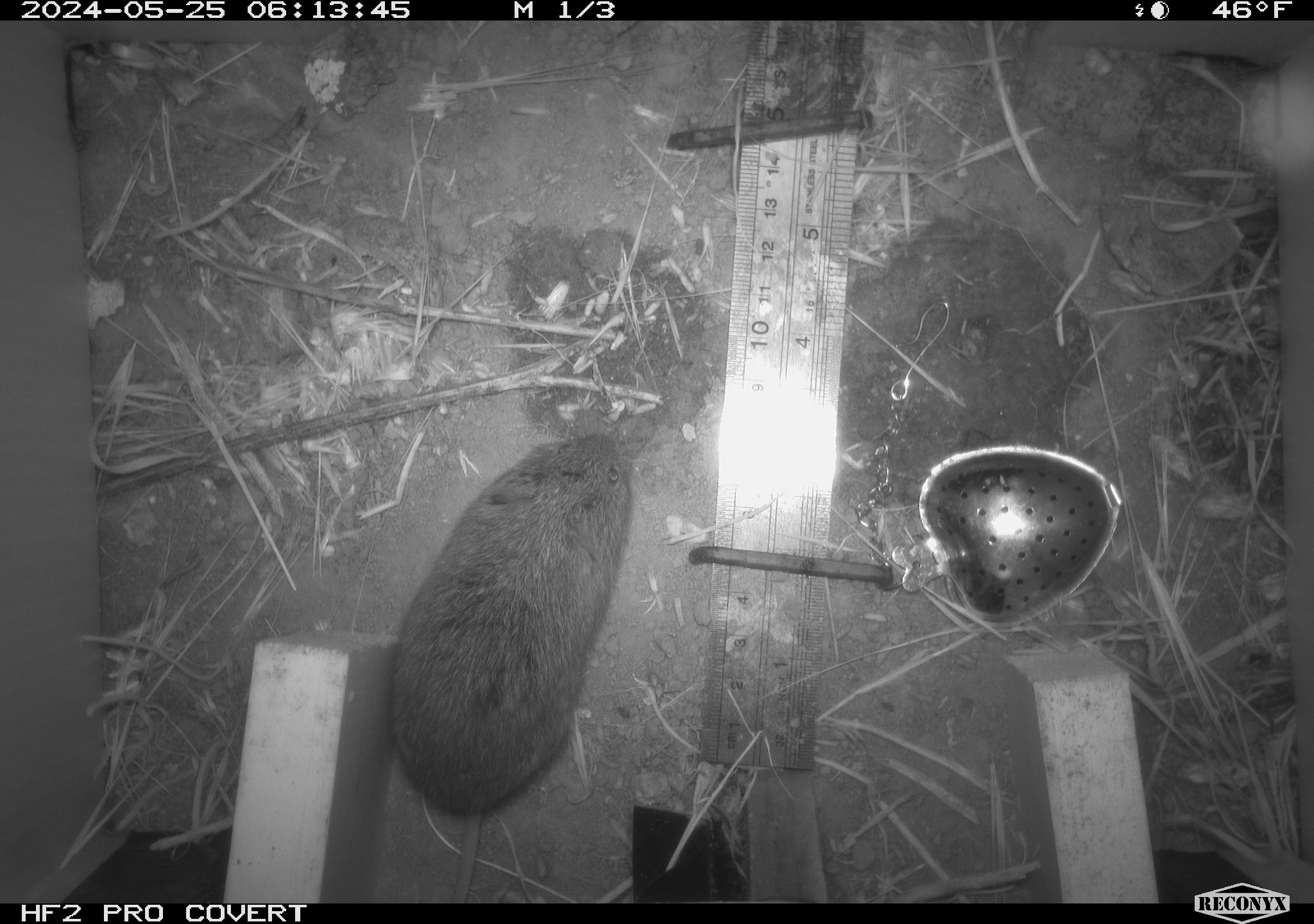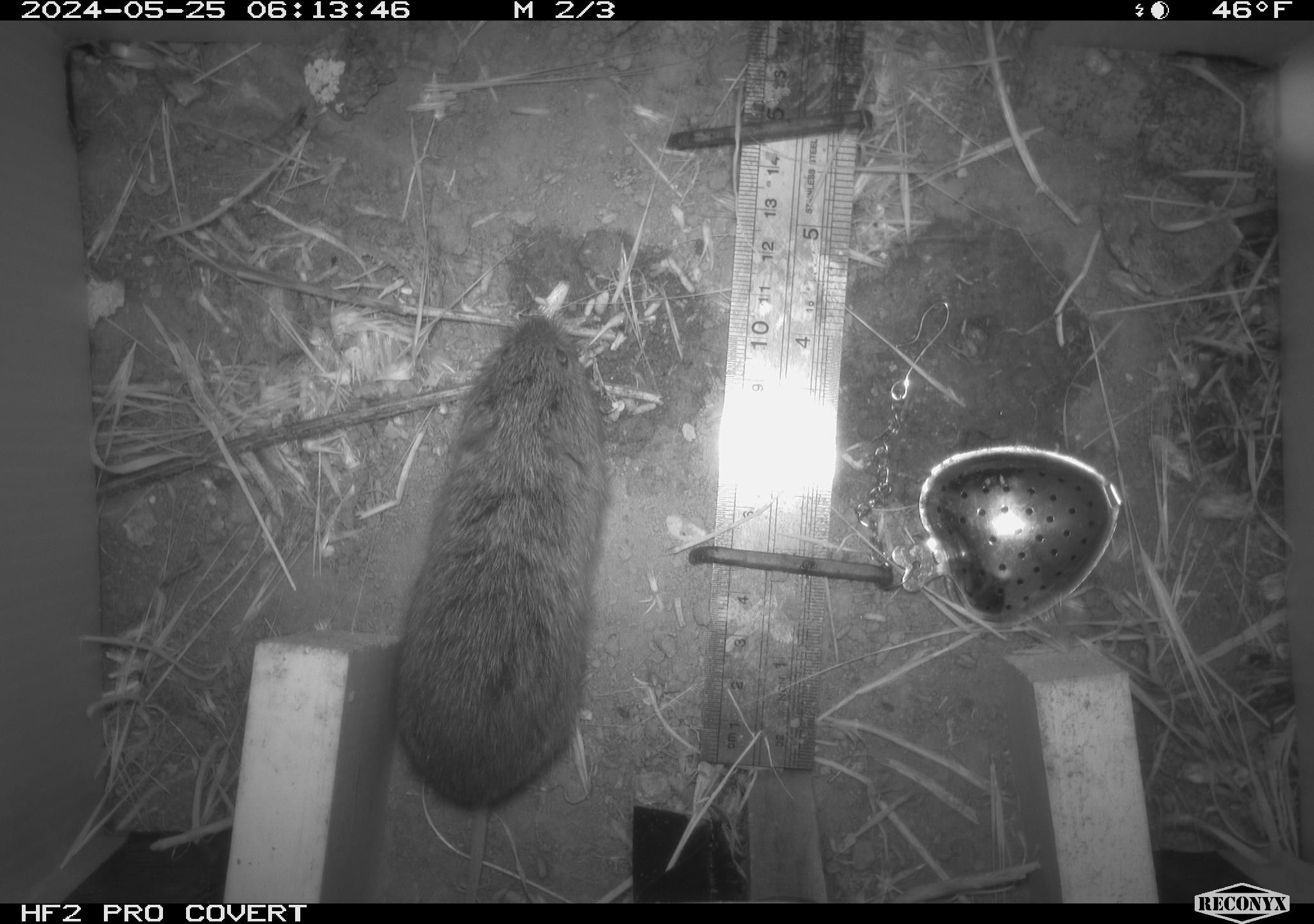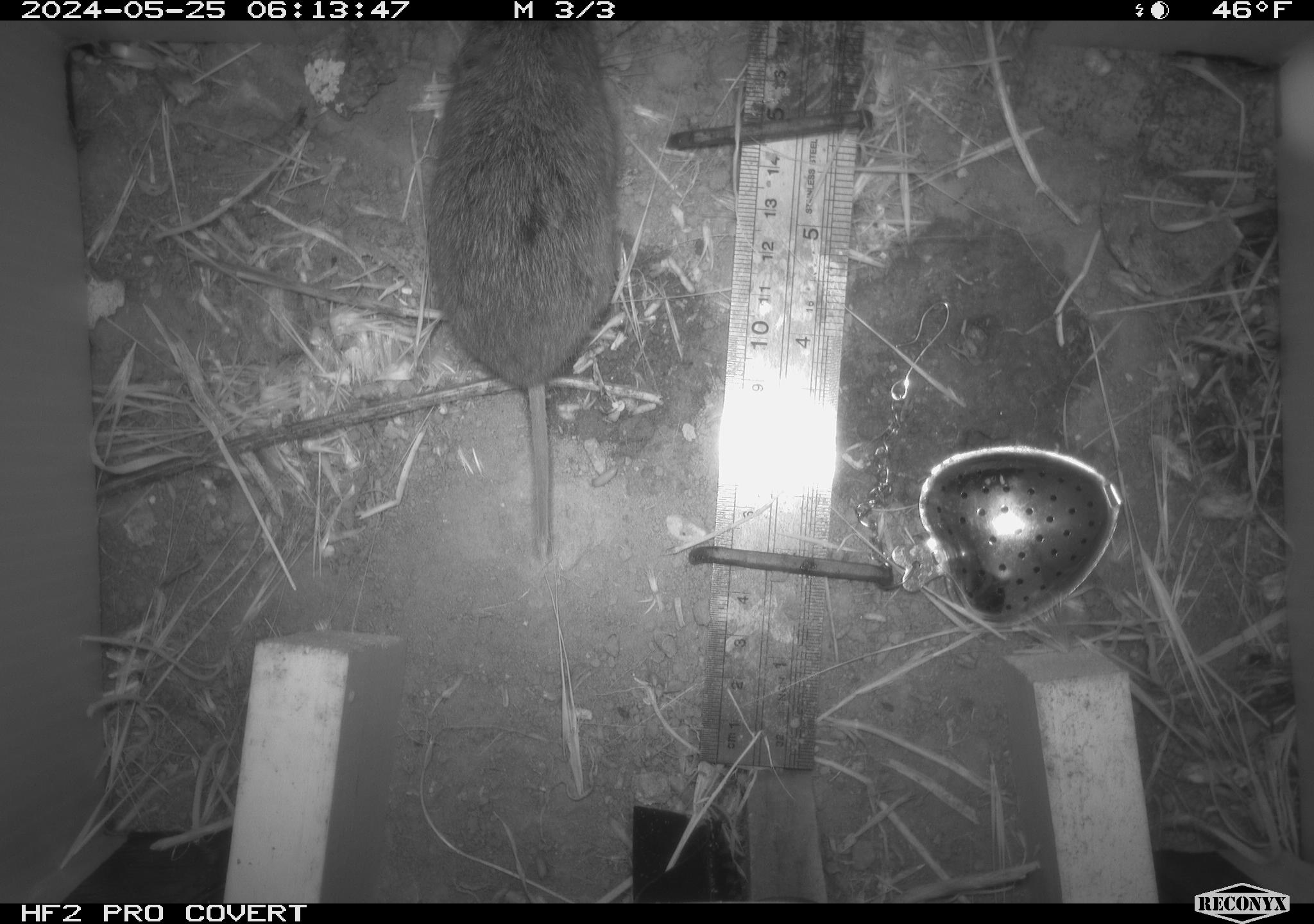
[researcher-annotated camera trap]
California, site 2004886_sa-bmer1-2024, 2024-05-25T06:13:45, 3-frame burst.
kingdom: Animalia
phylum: Chordata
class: Mammalia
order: Rodentia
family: Cricetidae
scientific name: Arvicolinae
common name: voles, lemmings, and muskrats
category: arvicolinae subfamily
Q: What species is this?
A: Arvicolinae subfamily (voles, lemmings, and muskrats) (Arvicolinae).